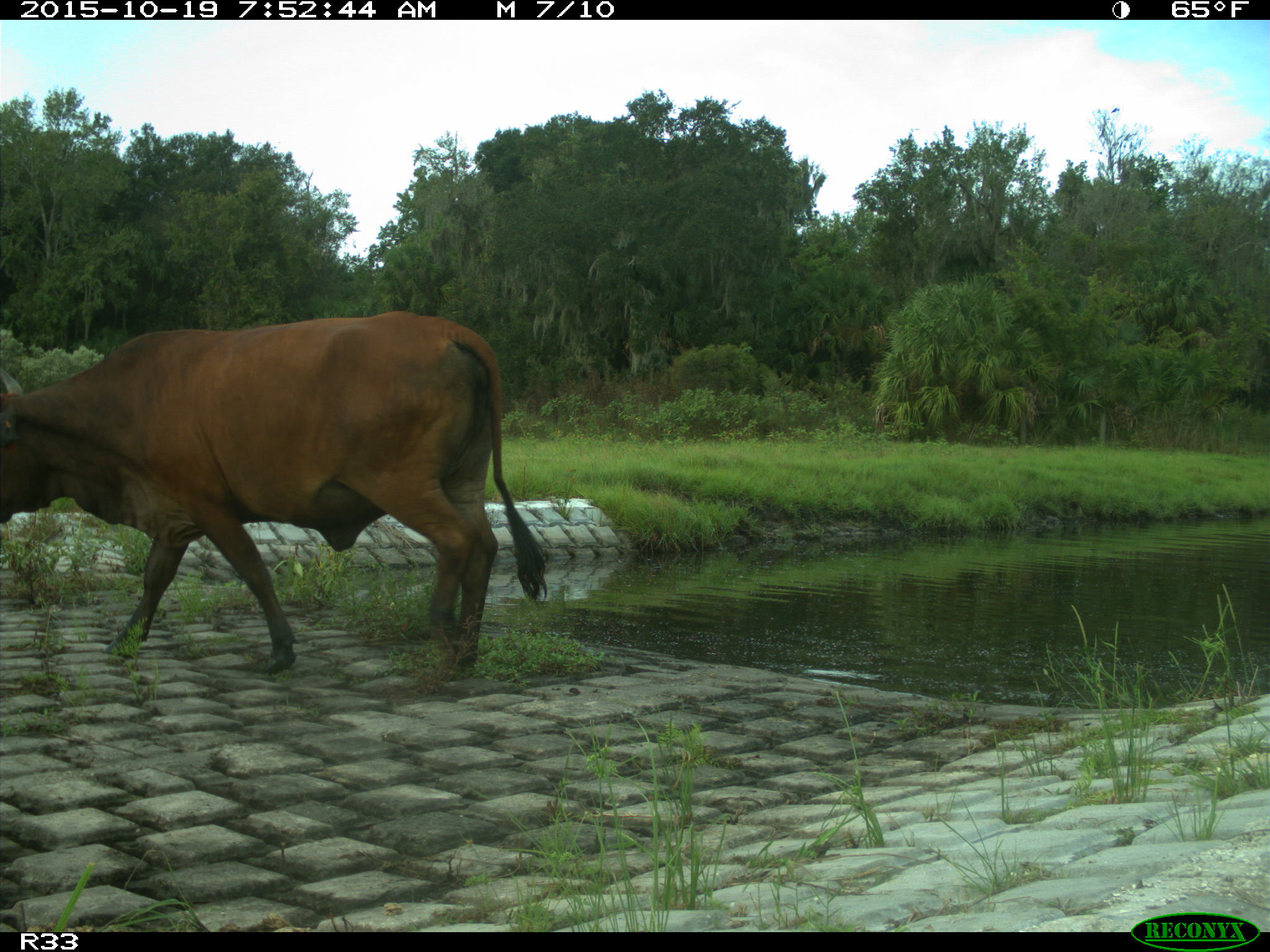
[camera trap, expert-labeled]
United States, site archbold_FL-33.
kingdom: Animalia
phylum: Chordata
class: Mammalia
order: Artiodactyla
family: Bovidae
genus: Bos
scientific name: Bos taurus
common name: domestic cow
Bos taurus (domestic cow).